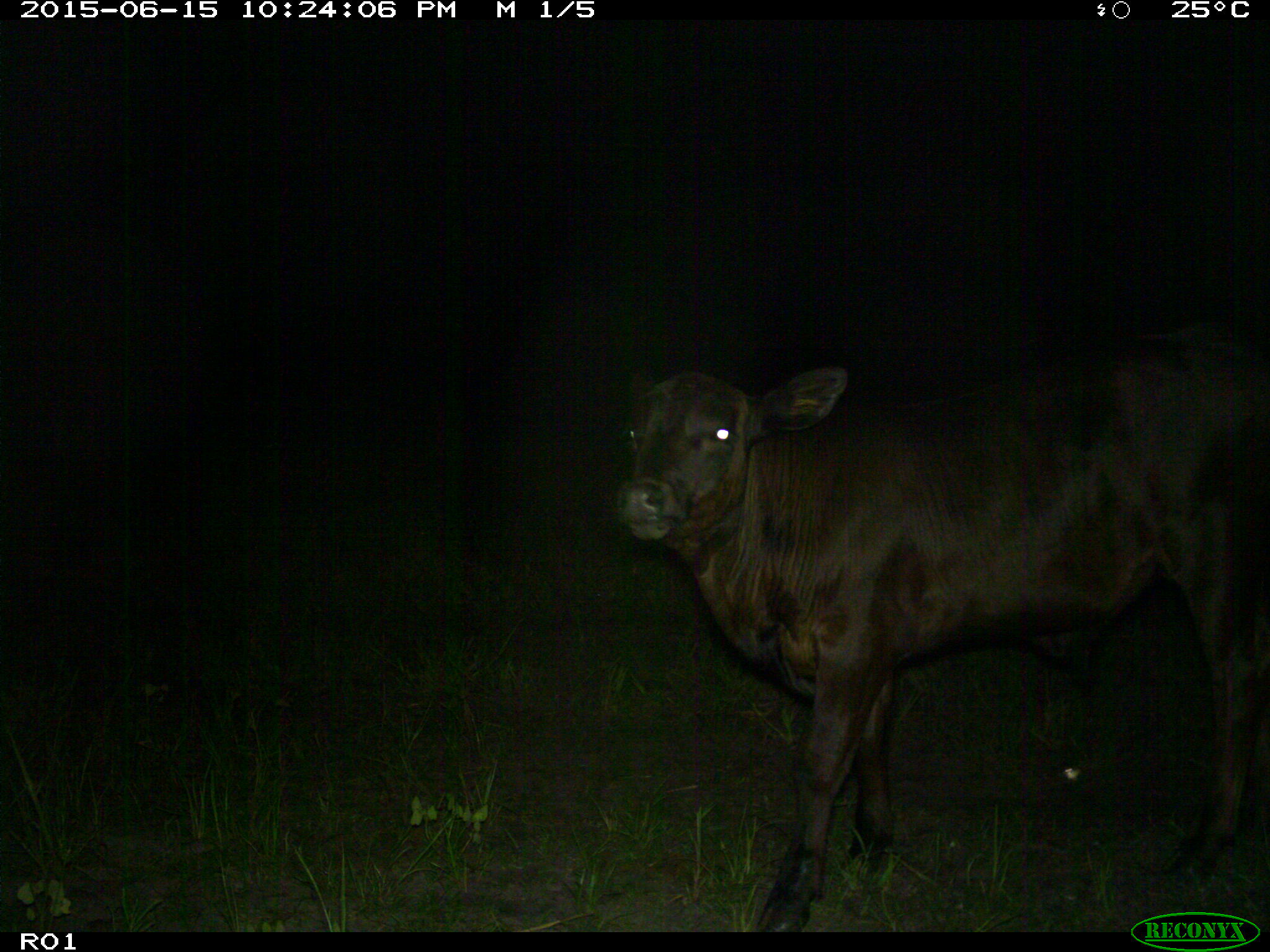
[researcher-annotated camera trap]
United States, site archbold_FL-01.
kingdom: Animalia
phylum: Chordata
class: Mammalia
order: Artiodactyla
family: Bovidae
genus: Bos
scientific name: Bos taurus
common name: domestic cow